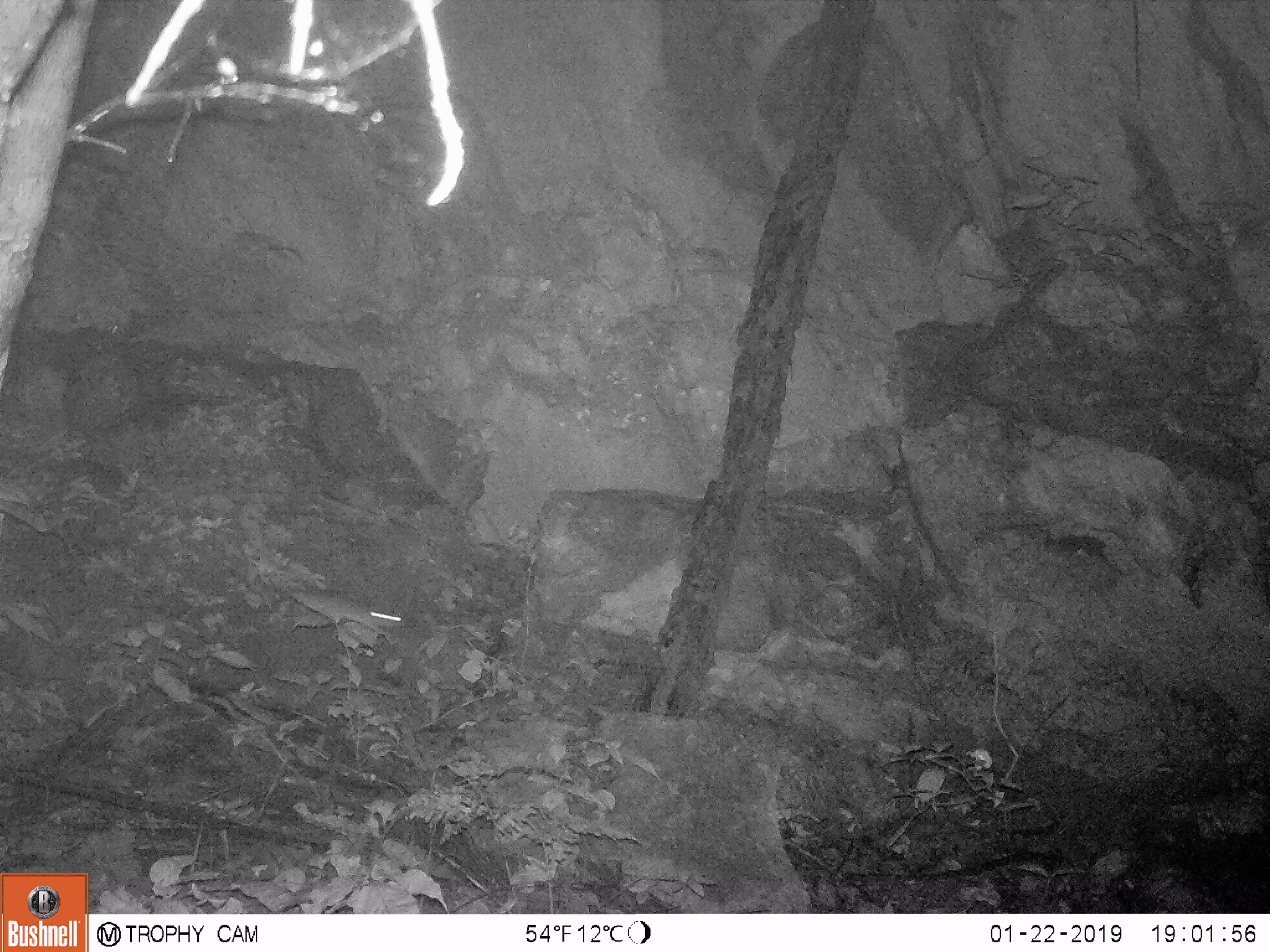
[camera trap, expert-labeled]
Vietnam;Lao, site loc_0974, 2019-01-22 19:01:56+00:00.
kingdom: Animalia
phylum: Chordata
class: Mammalia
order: Rodentia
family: Muridae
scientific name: Muridae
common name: old-world mice and rats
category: unidentified murid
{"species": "unidentified murid (old-world mice and rats) (Muridae)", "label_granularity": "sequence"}